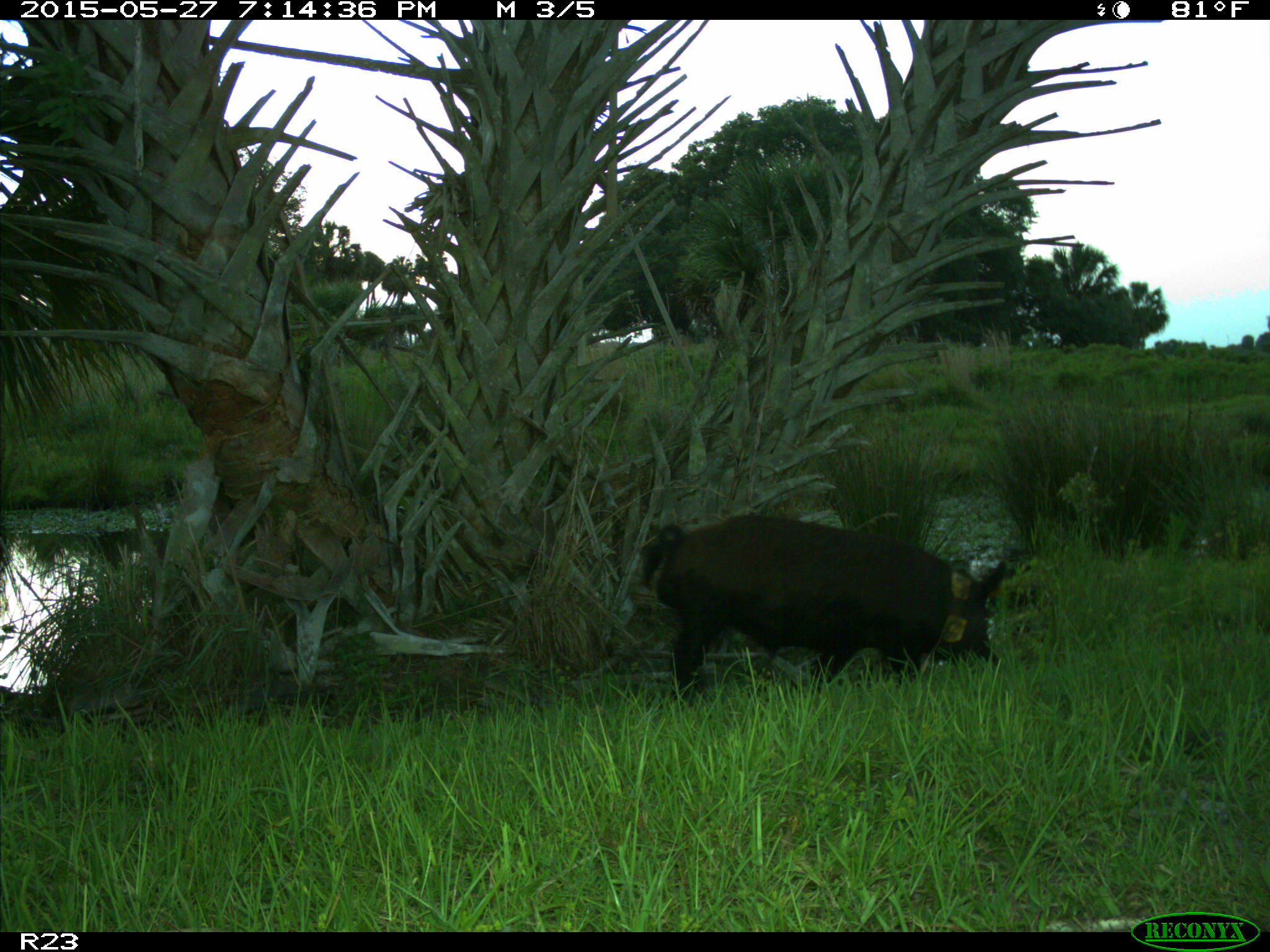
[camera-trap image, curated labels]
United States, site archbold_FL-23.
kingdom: Animalia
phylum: Chordata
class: Mammalia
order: Artiodactyla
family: Bovidae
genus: Bos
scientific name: Bos taurus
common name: domestic cow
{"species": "Bos taurus (domestic cow)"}